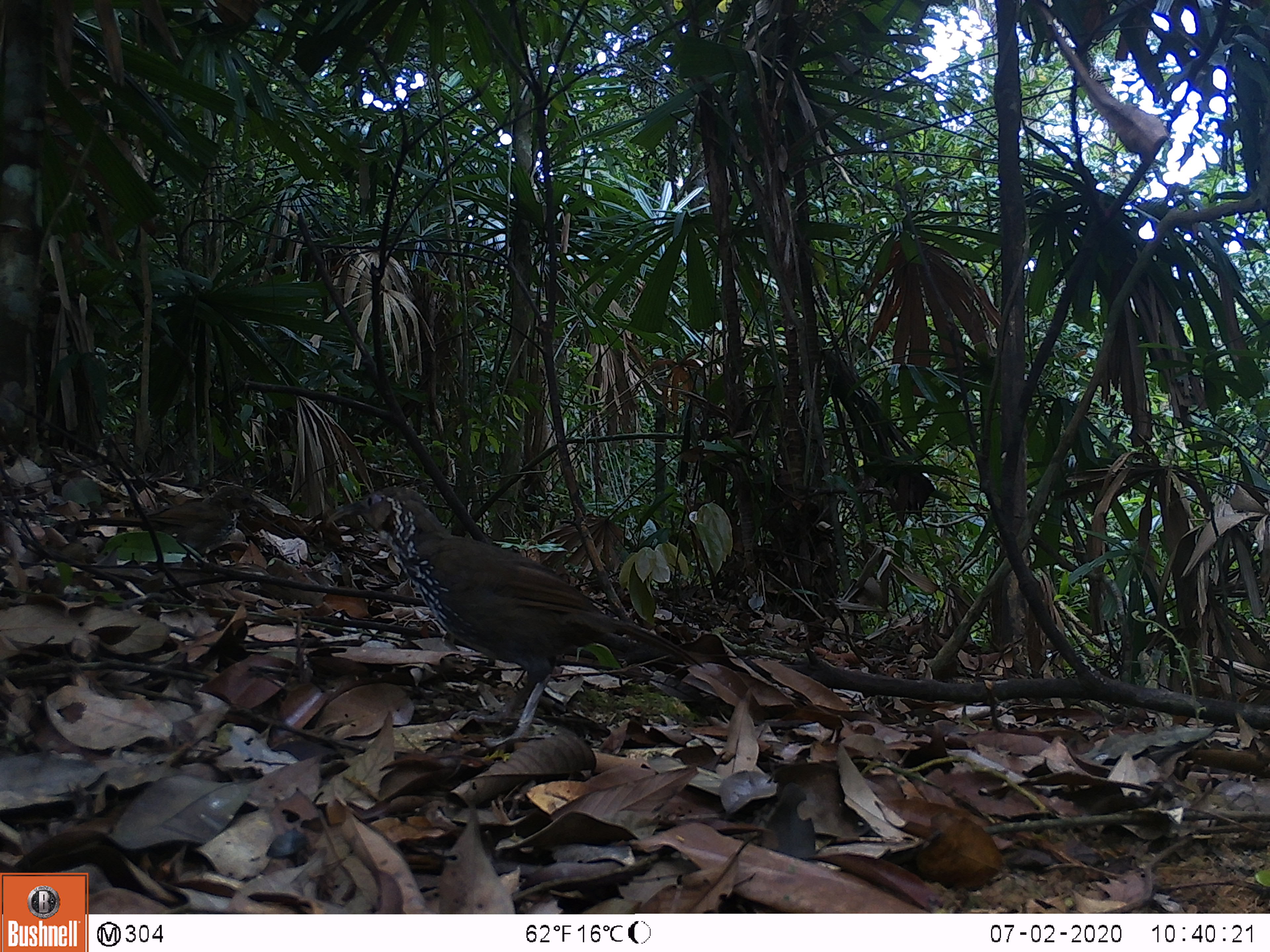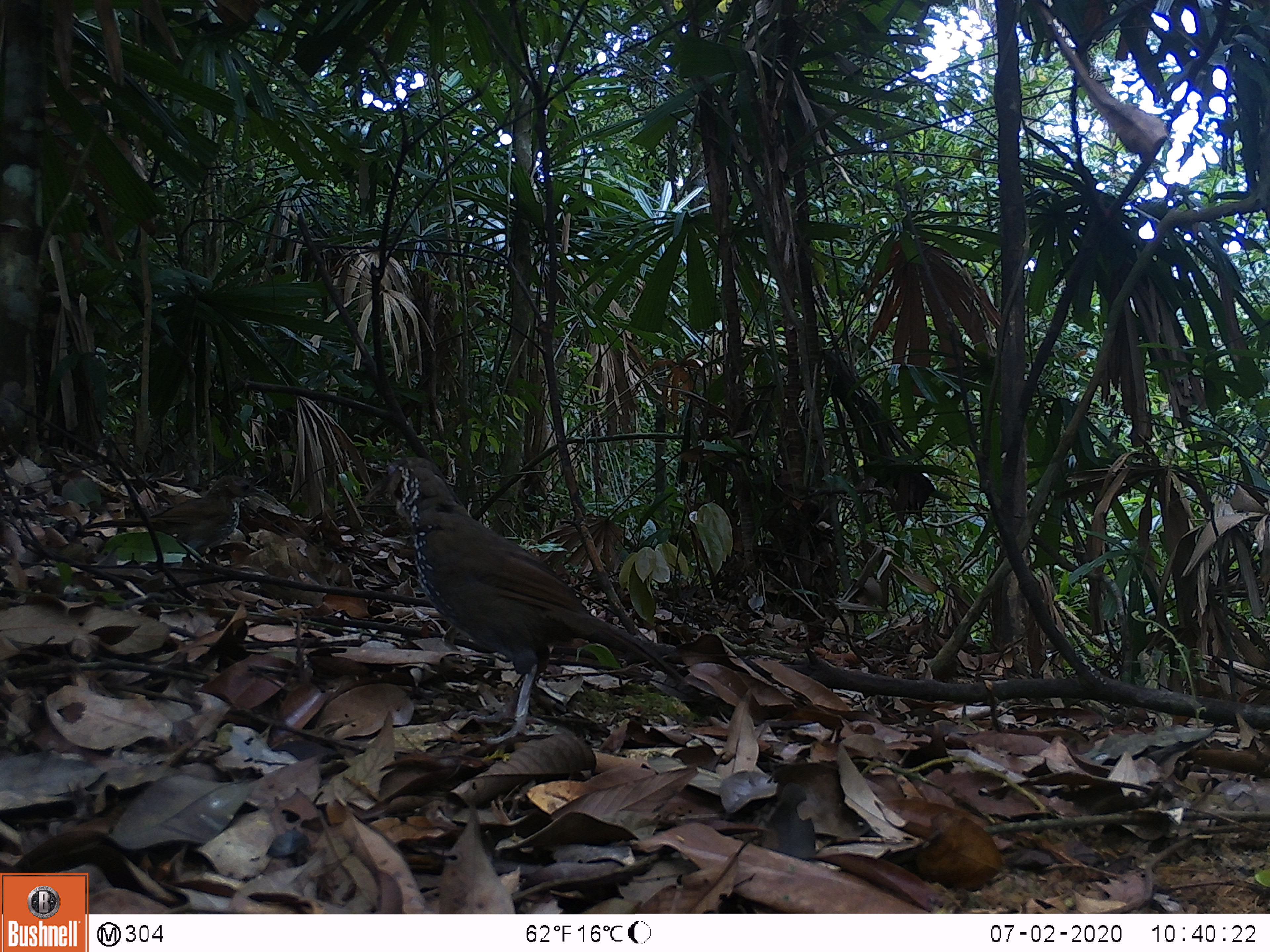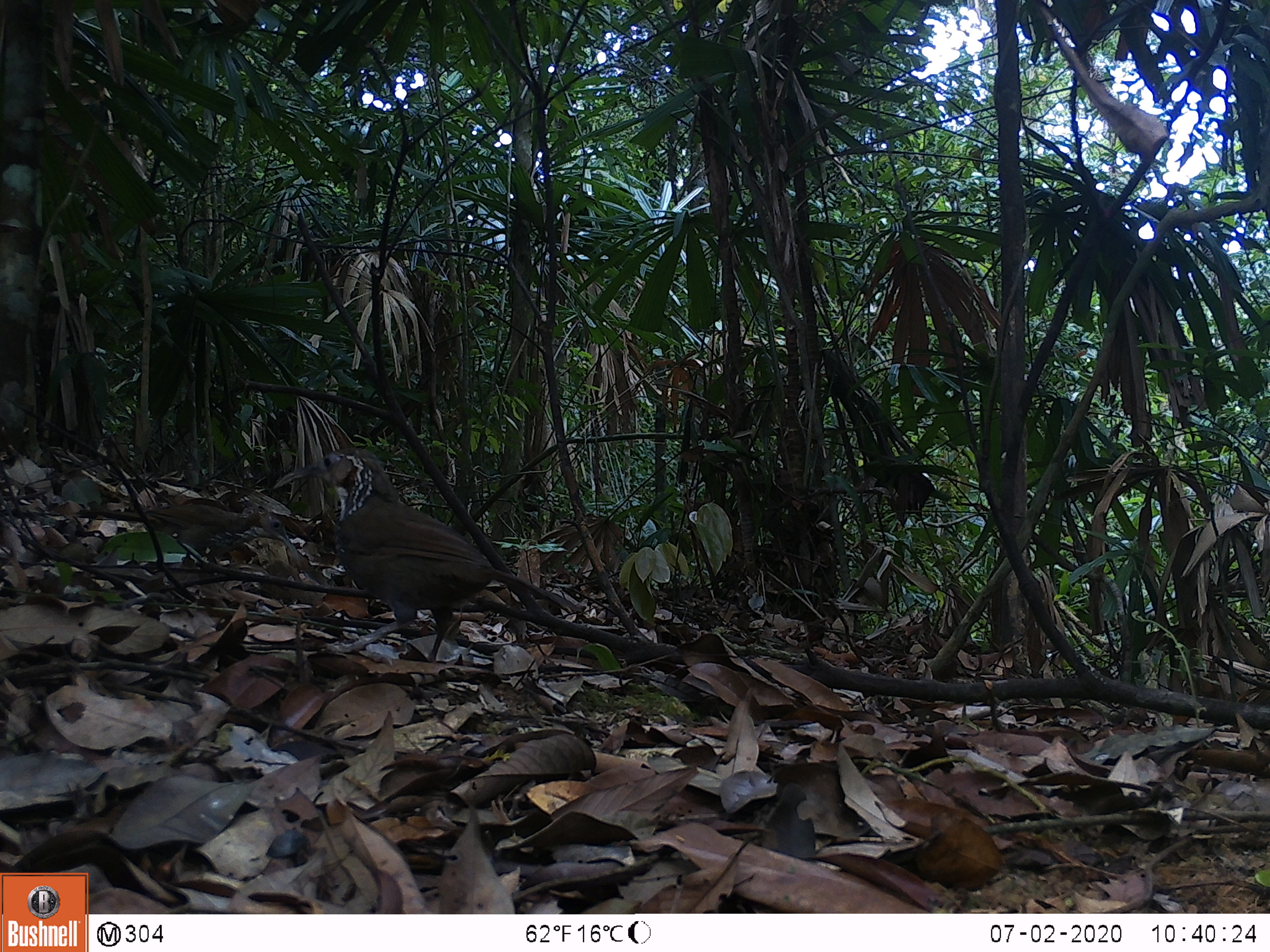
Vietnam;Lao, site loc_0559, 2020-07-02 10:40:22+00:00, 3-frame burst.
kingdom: Animalia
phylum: Chordata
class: Aves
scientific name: Aves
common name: bird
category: unidentified bird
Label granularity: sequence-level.